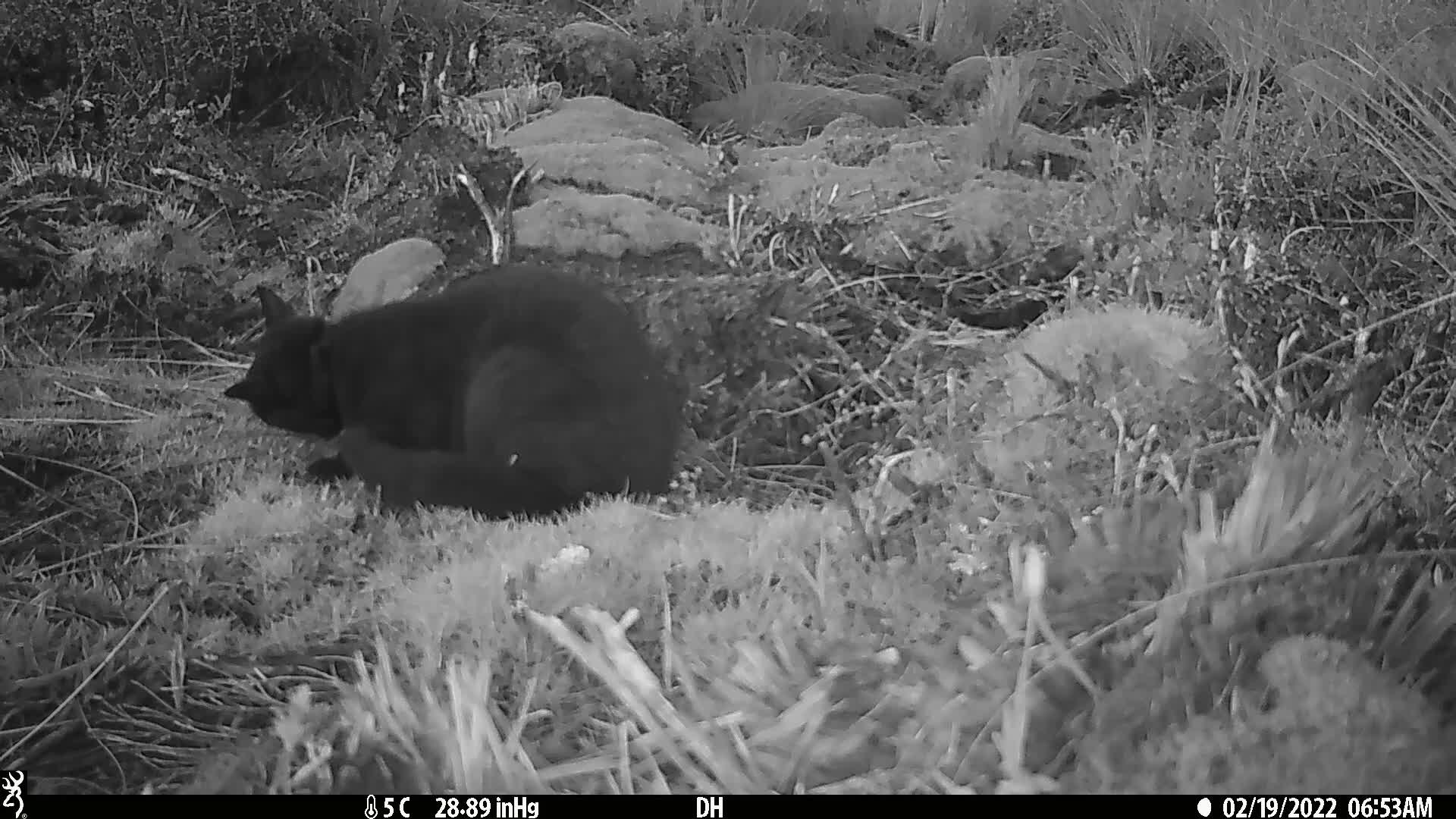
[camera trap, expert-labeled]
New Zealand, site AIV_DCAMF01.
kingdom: Animalia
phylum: Chordata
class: Mammalia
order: Carnivora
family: Felidae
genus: Felis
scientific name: Felis catus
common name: domestic cat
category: cat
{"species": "cat (domestic cat) (Felis catus)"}